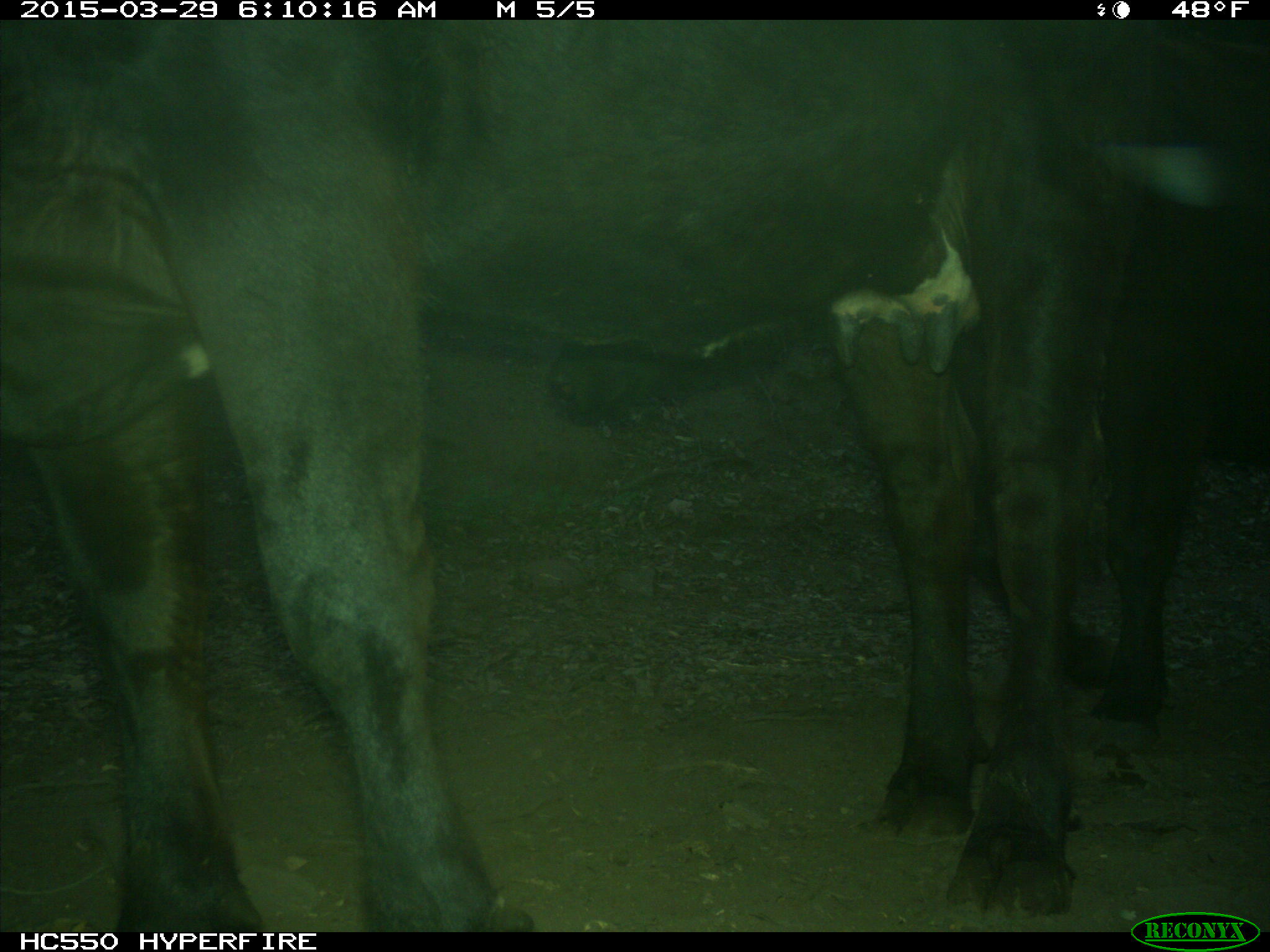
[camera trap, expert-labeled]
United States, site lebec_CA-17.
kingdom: Animalia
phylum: Chordata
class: Mammalia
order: Artiodactyla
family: Bovidae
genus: Bos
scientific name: Bos taurus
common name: domestic cow